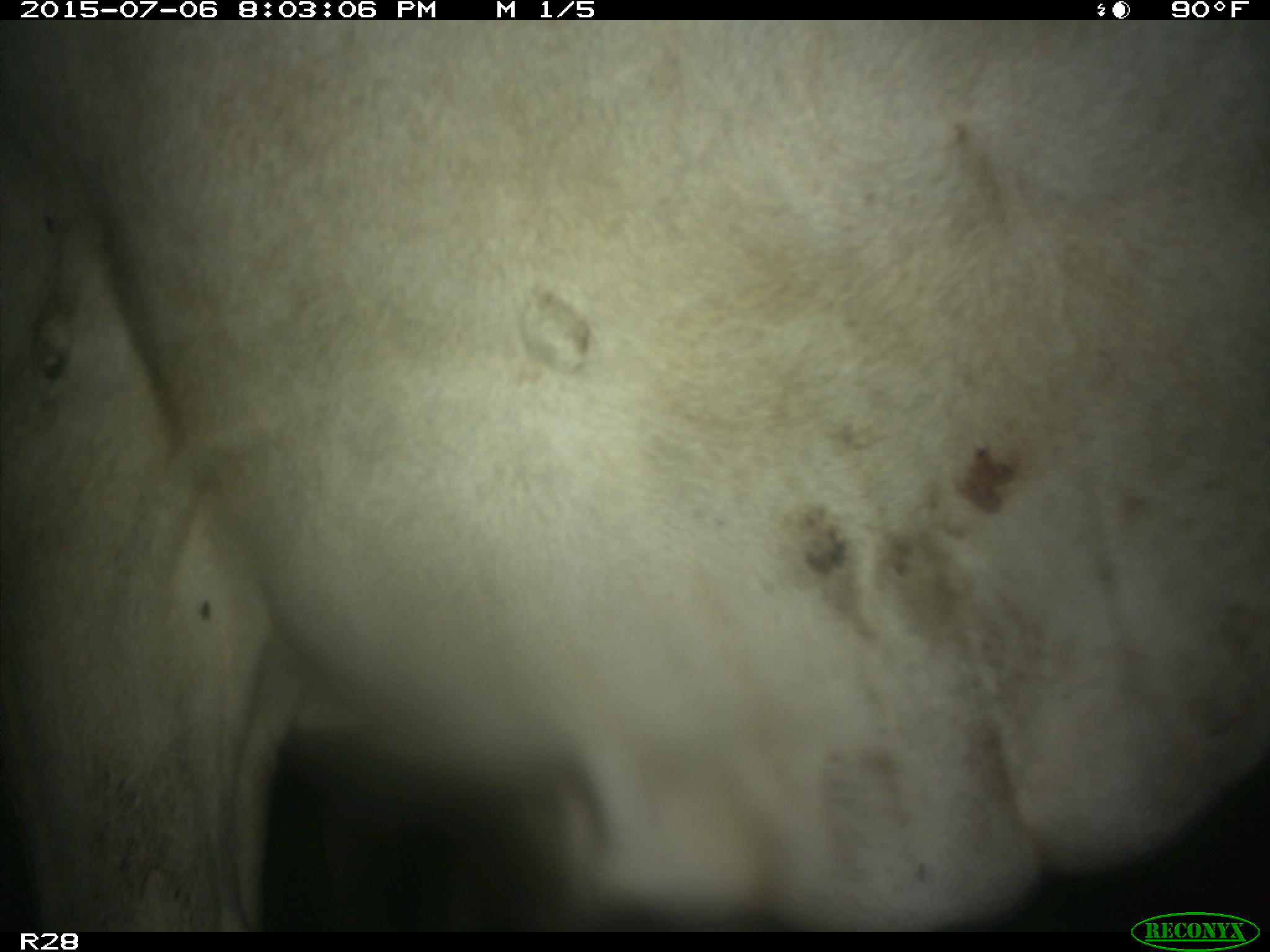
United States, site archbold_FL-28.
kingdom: Animalia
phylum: Chordata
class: Mammalia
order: Artiodactyla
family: Bovidae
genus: Bos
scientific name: Bos taurus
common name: domestic cow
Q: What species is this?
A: Bos taurus (domestic cow).